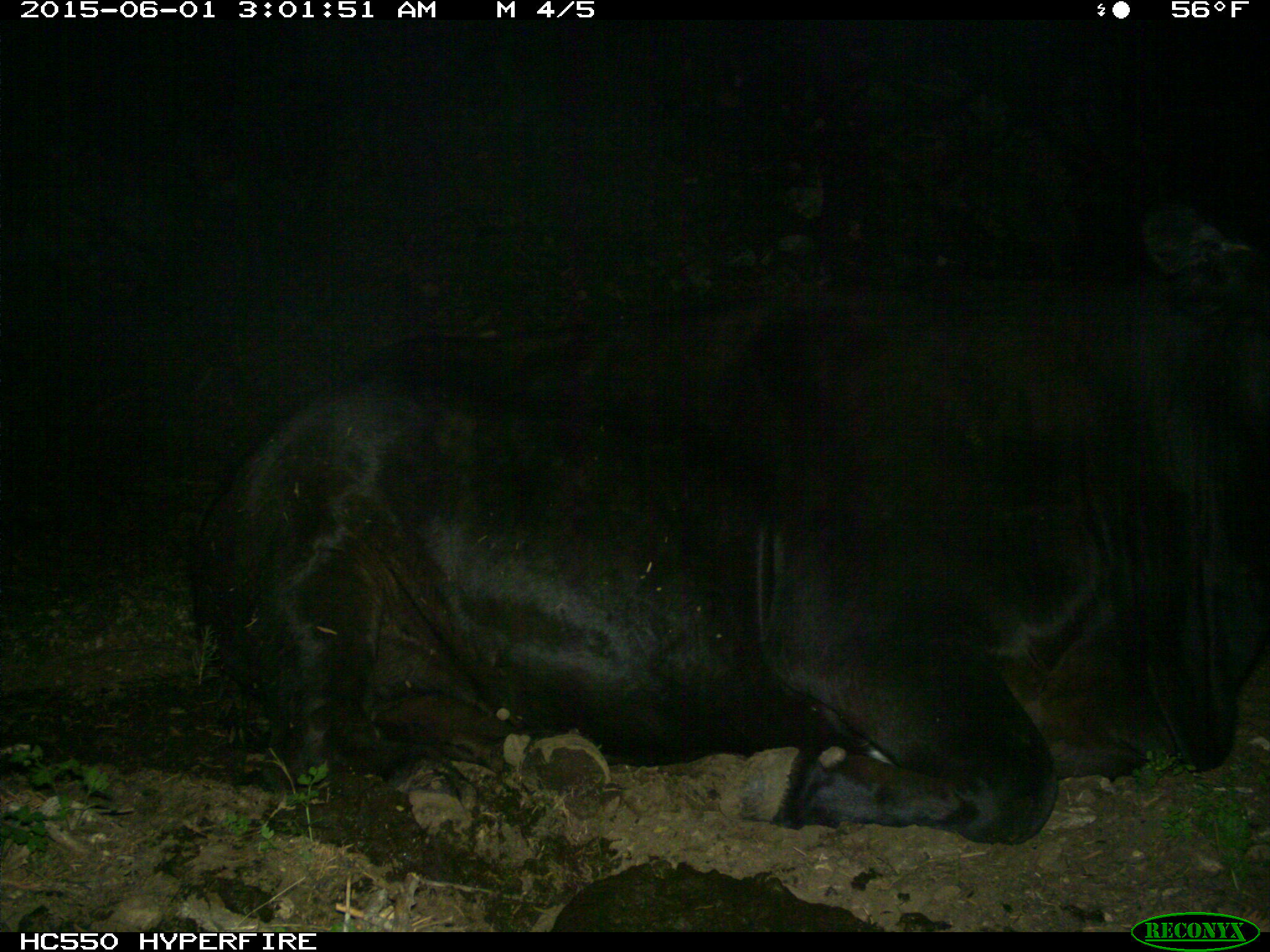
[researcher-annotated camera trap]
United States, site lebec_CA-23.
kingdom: Animalia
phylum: Chordata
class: Mammalia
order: Artiodactyla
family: Bovidae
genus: Bos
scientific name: Bos taurus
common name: domestic cow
Bos taurus (domestic cow).